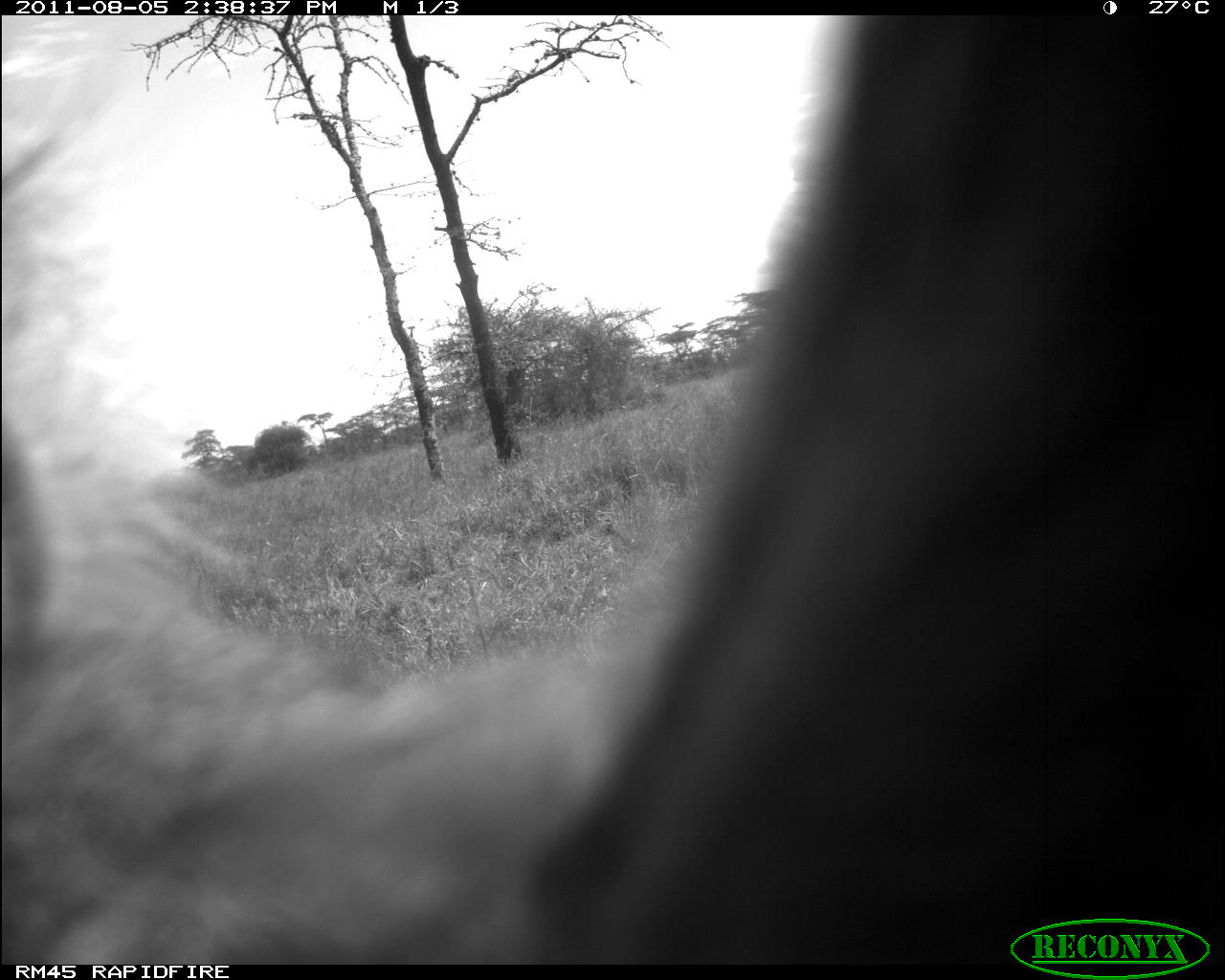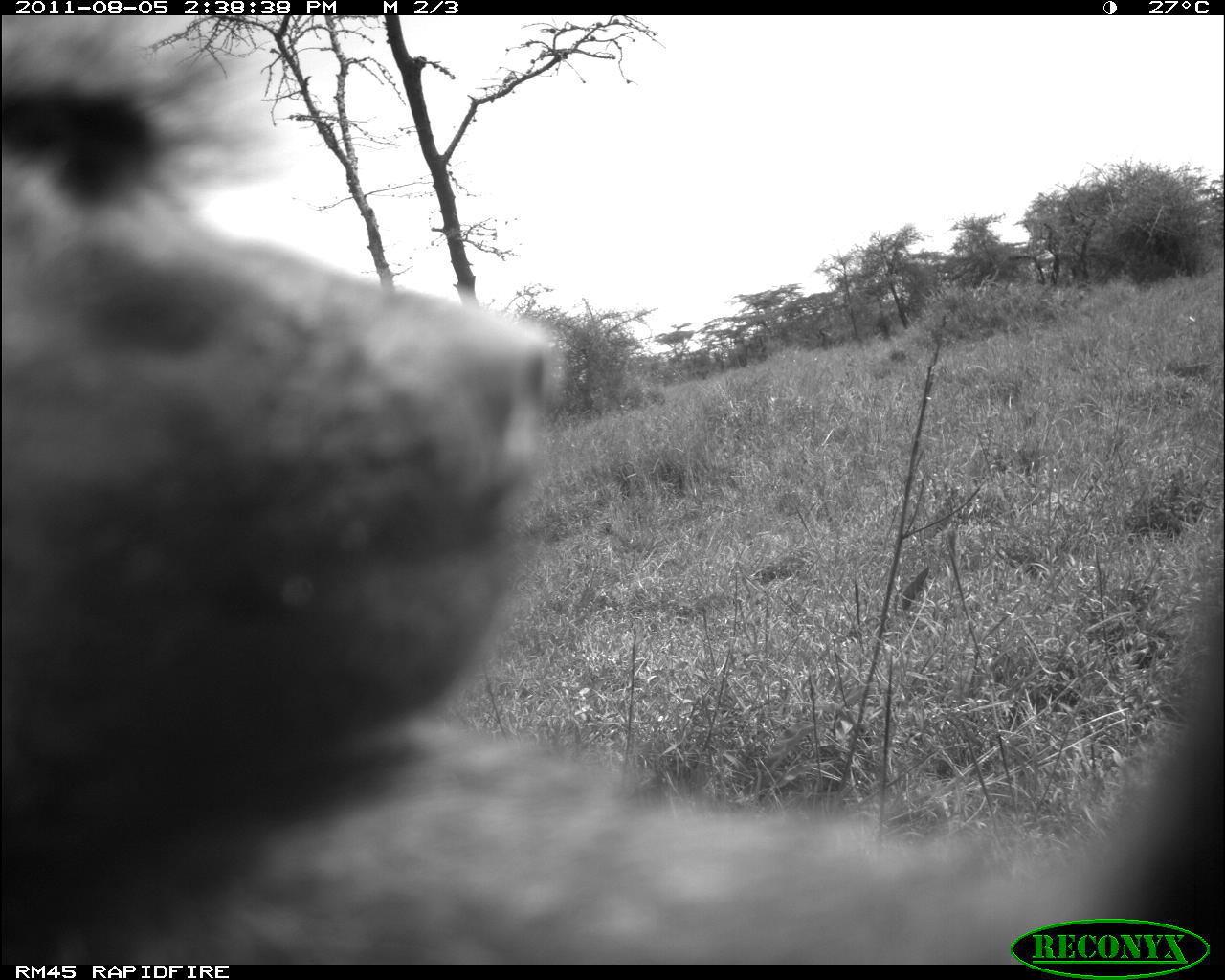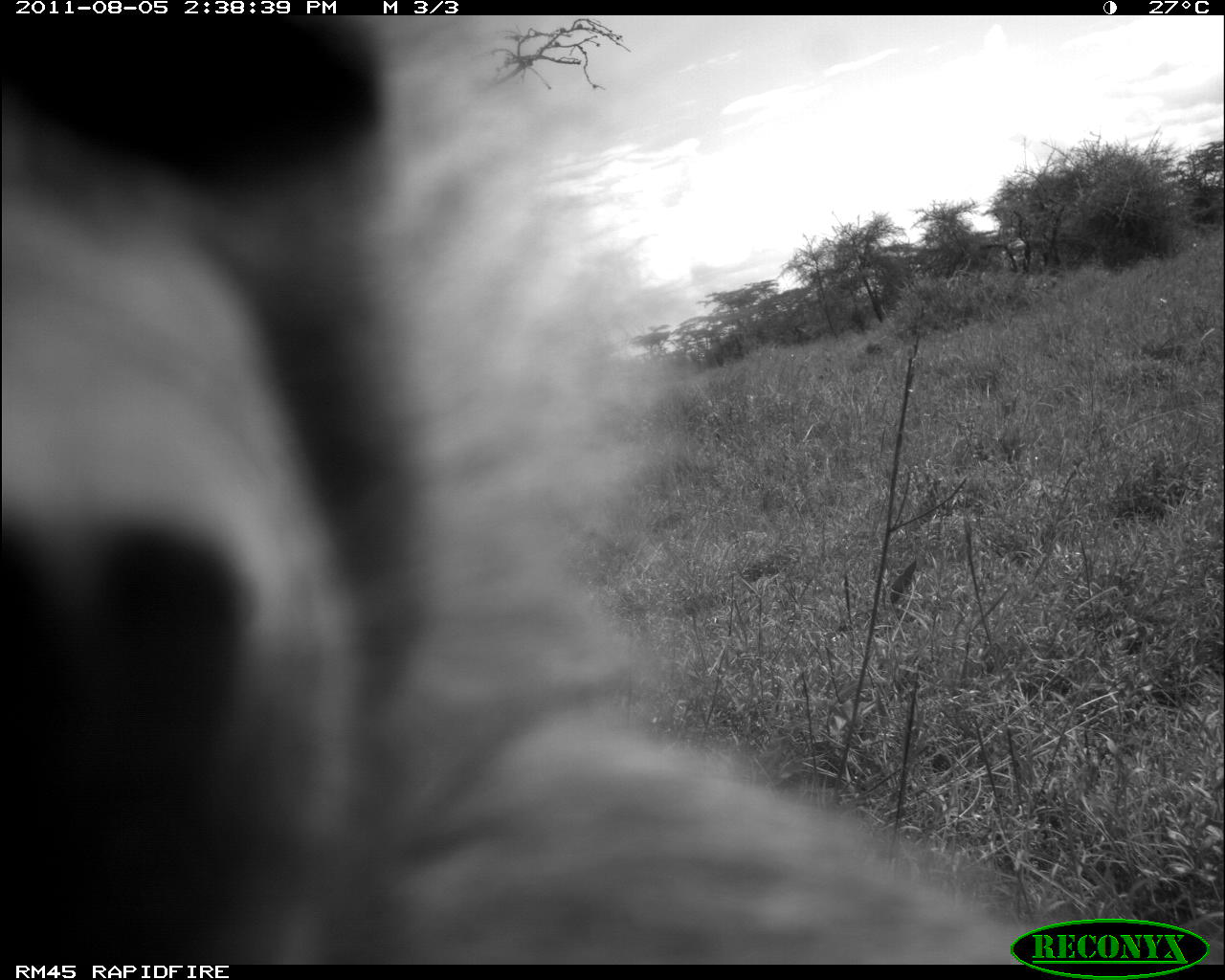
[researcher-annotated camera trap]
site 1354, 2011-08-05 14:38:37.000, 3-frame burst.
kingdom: Animalia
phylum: Chordata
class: Mammalia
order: Primates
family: Cercopithecidae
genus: Papio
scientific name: Papio anubis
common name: olive baboon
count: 1